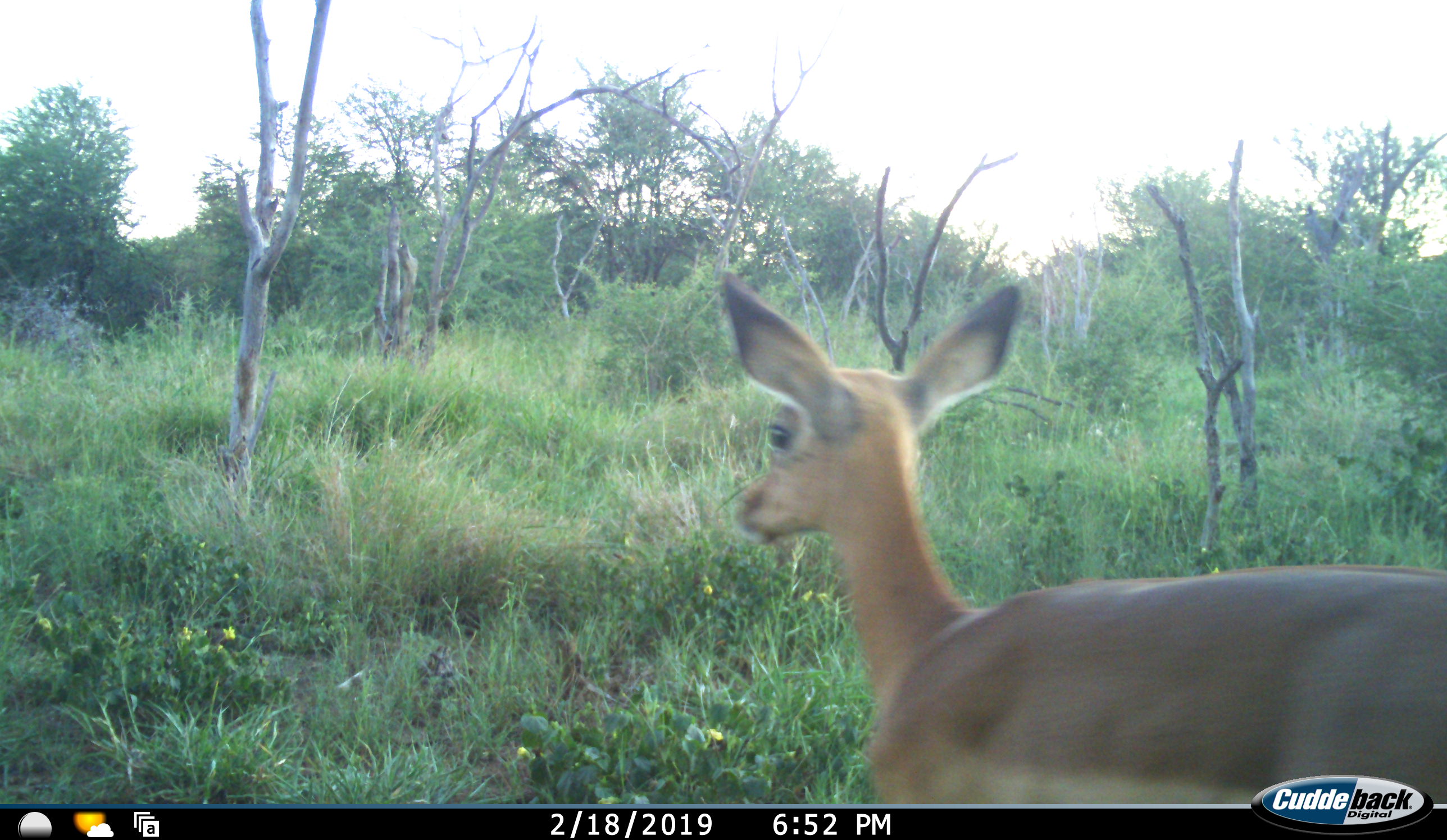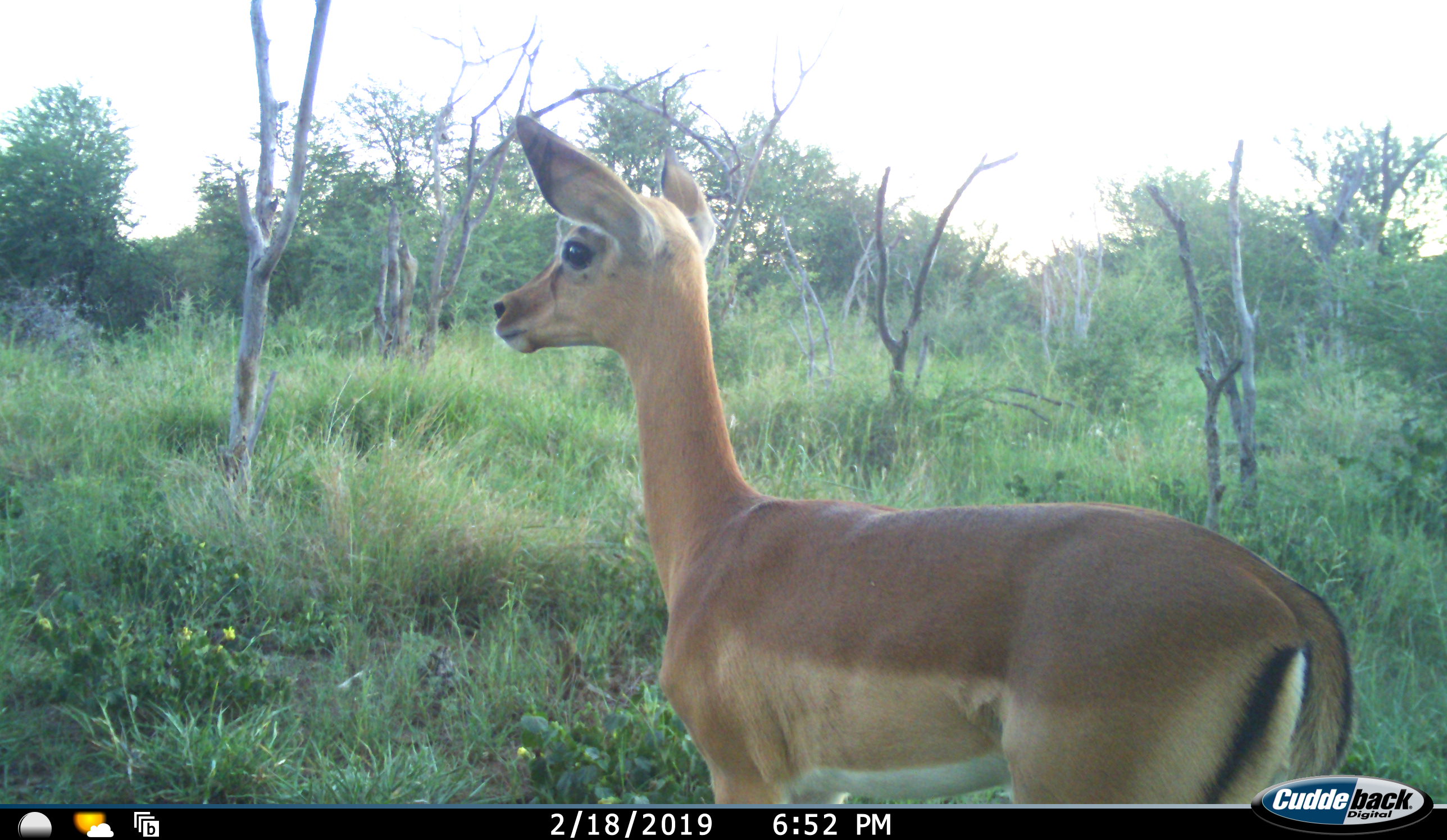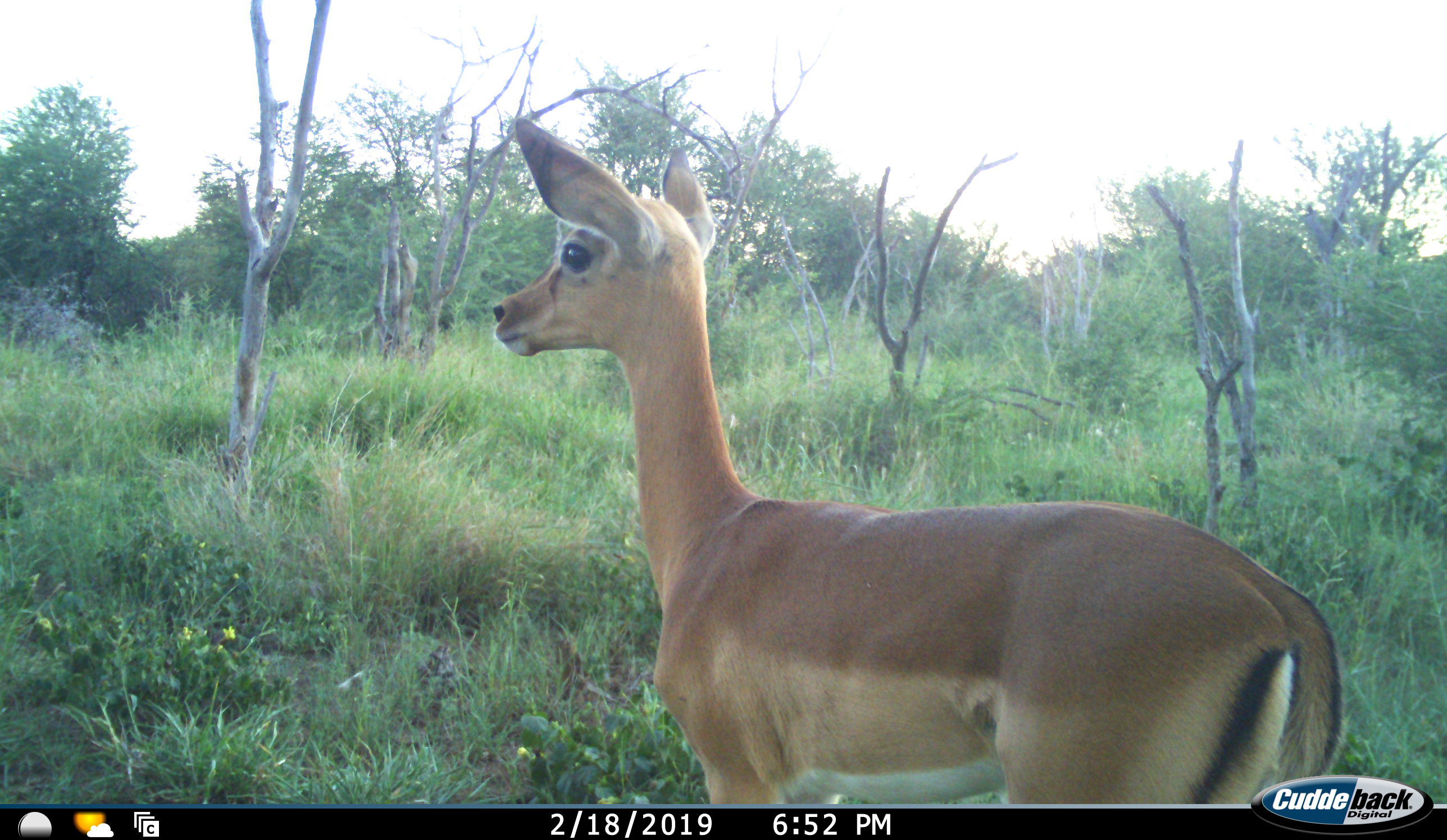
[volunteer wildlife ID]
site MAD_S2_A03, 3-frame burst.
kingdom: Animalia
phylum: Chordata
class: Mammalia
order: Artiodactyla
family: Bovidae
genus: Aepyceros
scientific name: Aepyceros melampus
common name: impala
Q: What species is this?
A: Impala (Aepyceros melampus).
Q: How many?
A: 1.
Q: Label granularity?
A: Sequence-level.